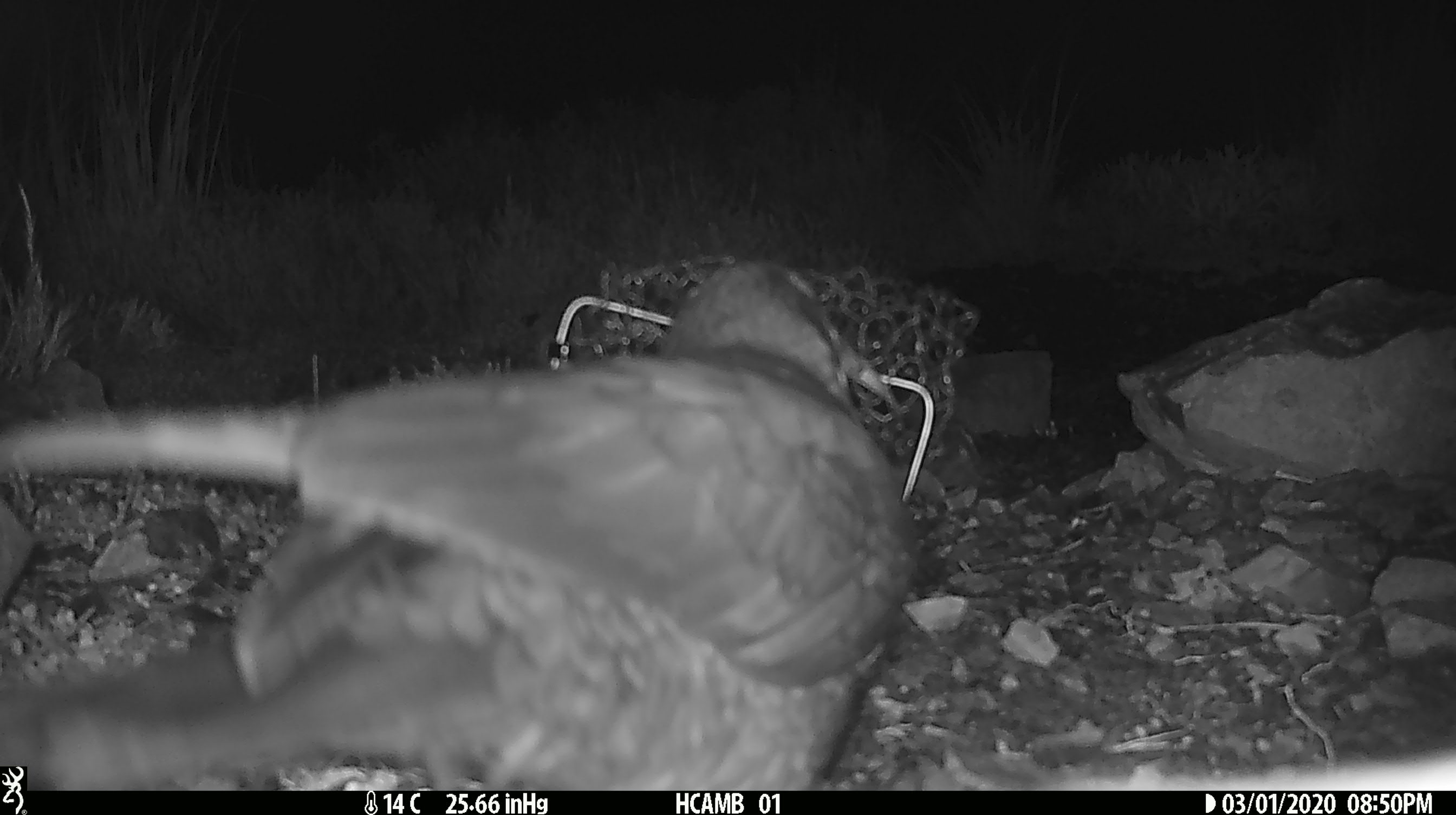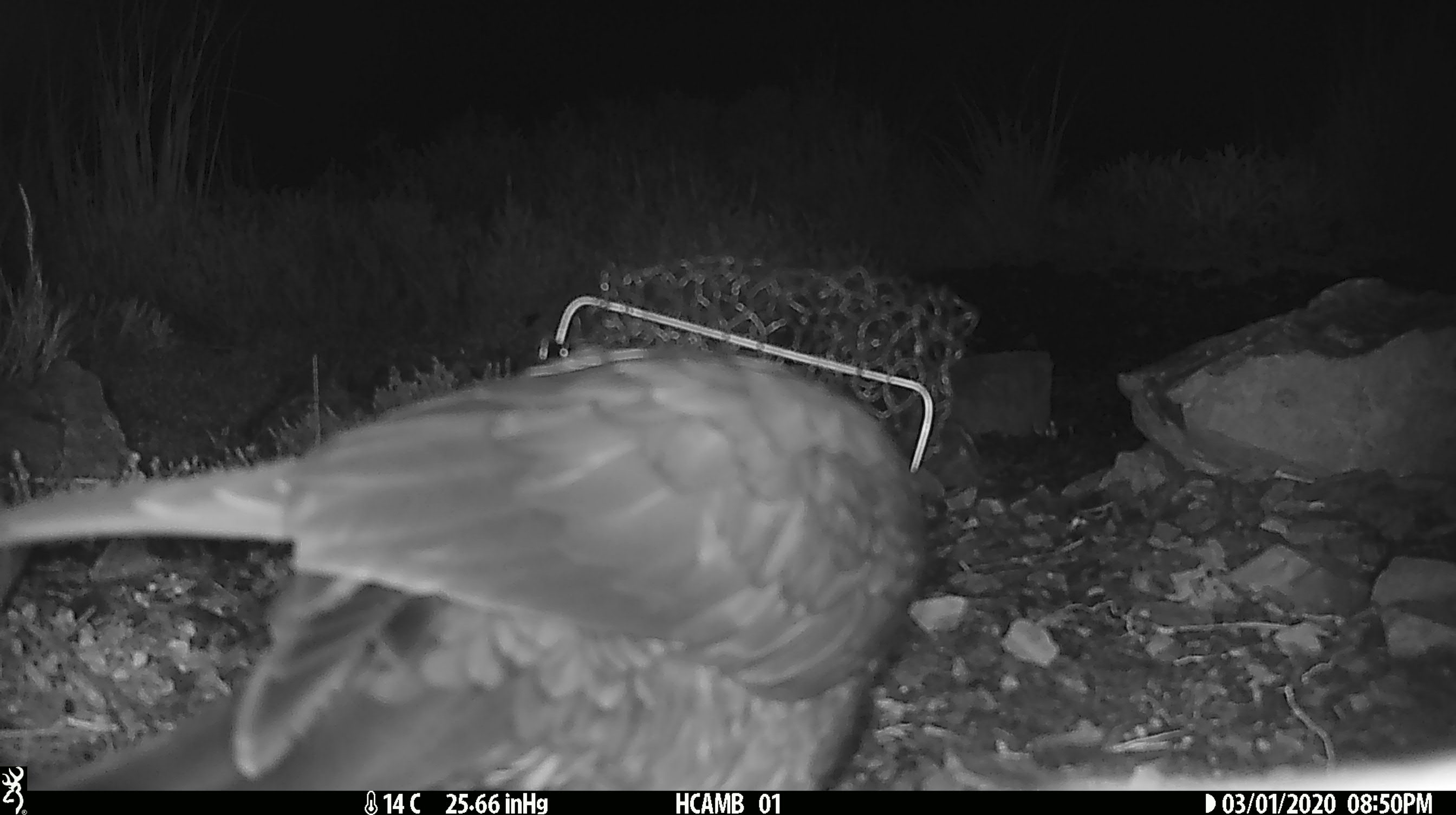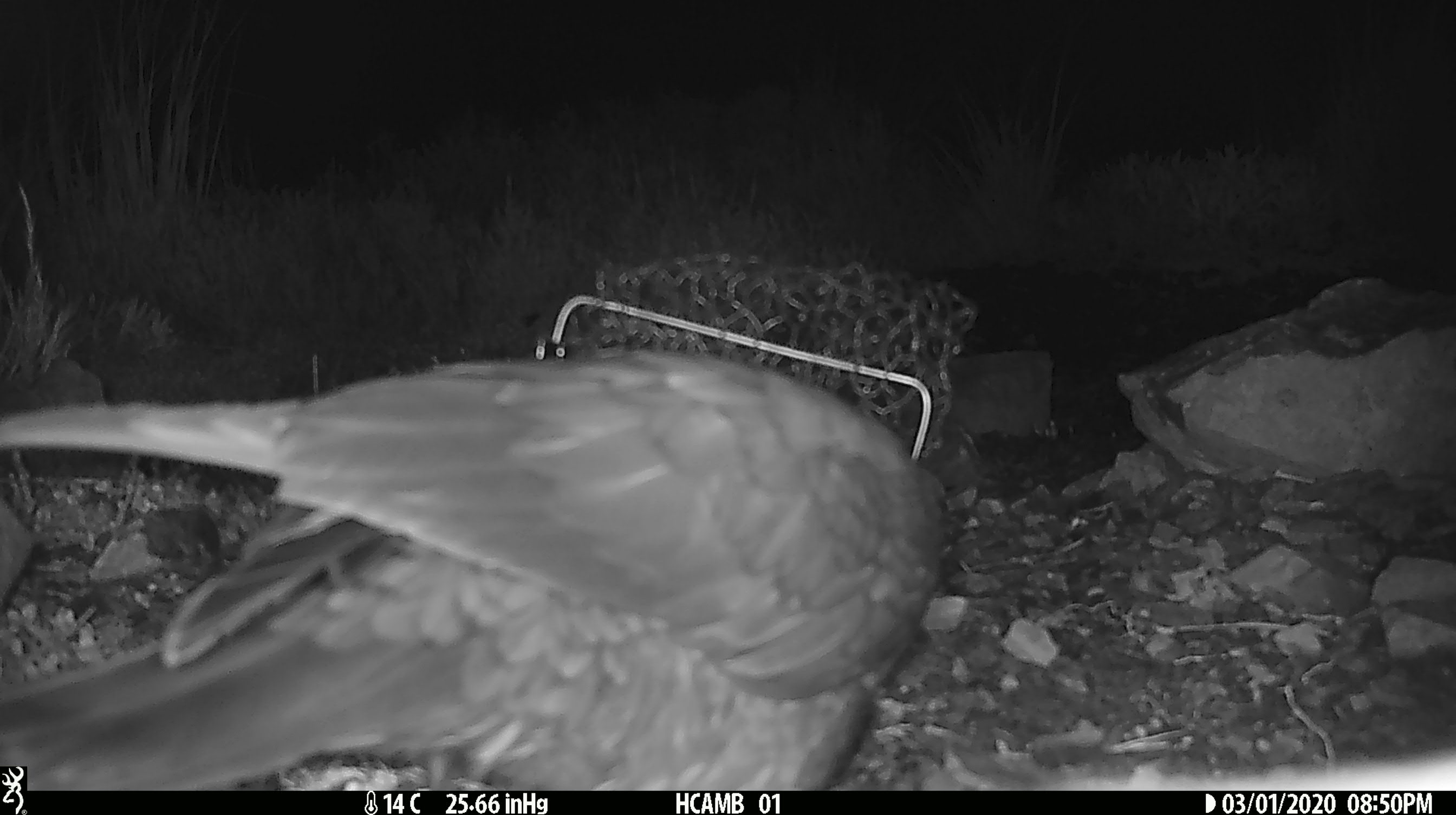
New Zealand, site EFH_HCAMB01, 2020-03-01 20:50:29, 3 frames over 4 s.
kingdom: Animalia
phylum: Chordata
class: Aves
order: Psittaciformes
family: Strigopidae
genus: Nestor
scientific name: Nestor notabilis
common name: kea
Kea (Nestor notabilis).